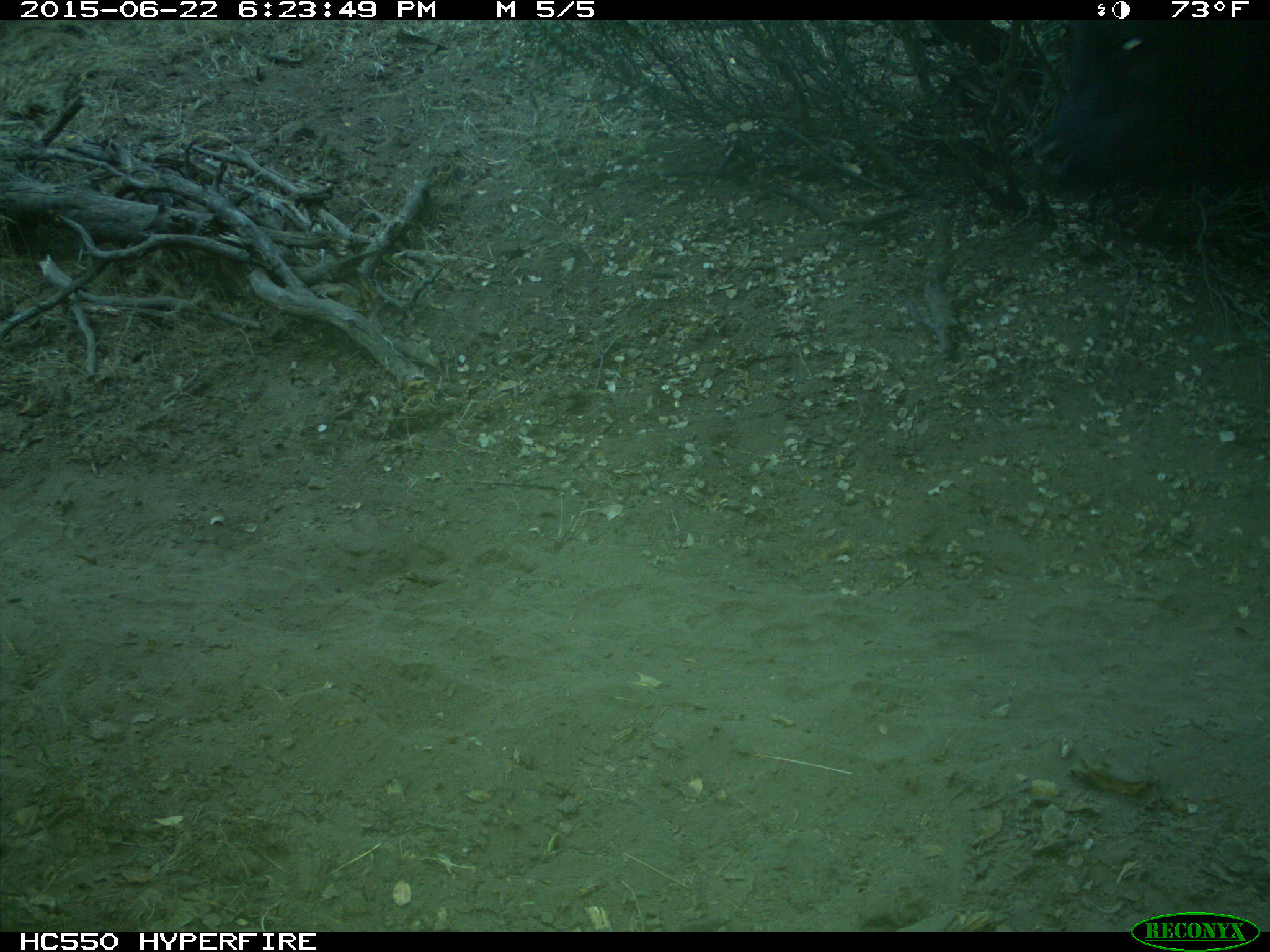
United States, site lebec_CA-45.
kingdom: Animalia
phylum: Chordata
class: Mammalia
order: Artiodactyla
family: Bovidae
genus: Bos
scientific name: Bos taurus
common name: domestic cow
Bos taurus (domestic cow).